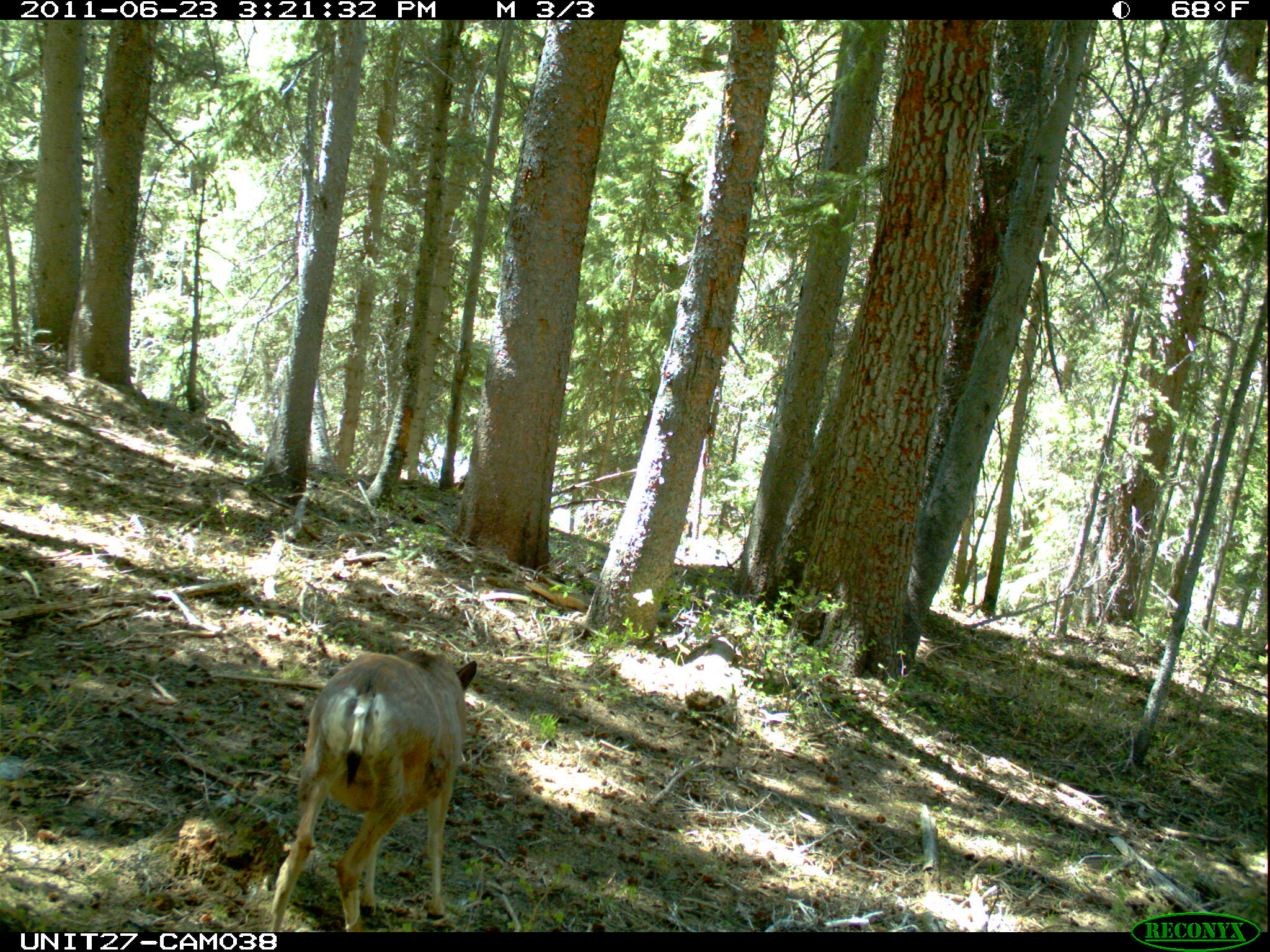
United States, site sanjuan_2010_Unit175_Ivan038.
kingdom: Animalia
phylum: Chordata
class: Mammalia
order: Artiodactyla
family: Cervidae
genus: Odocoileus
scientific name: Odocoileus hemionus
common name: mule deer